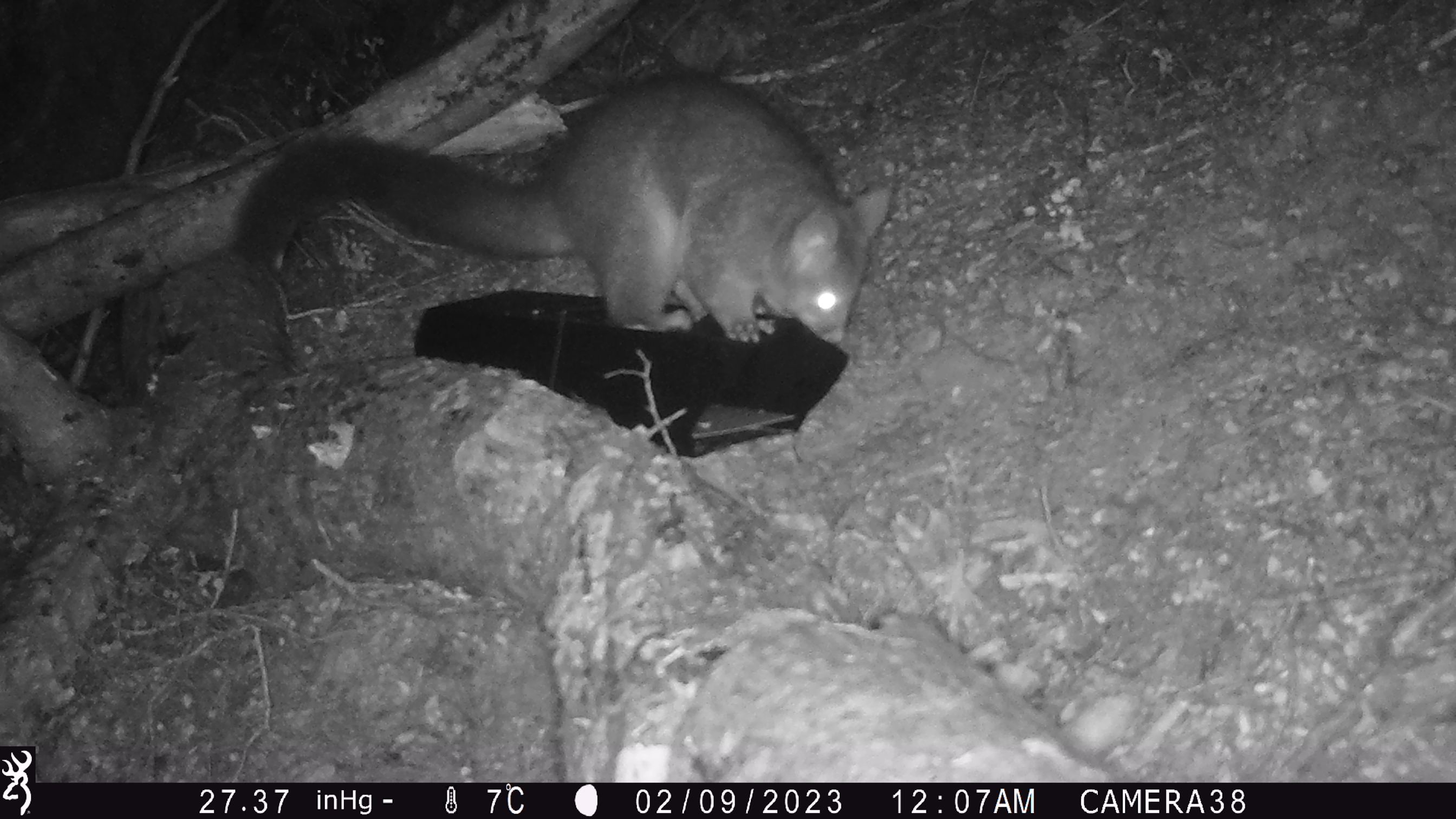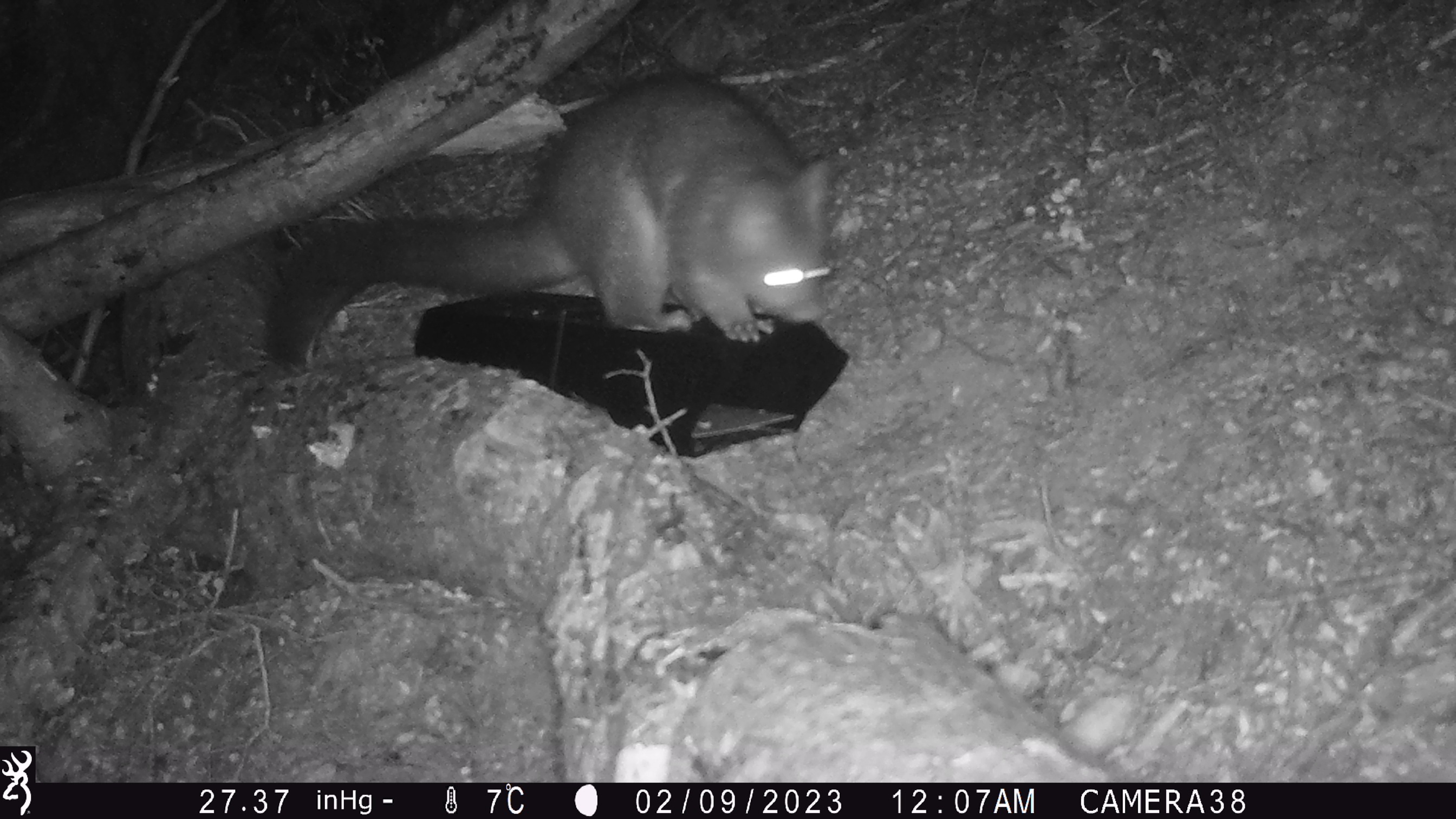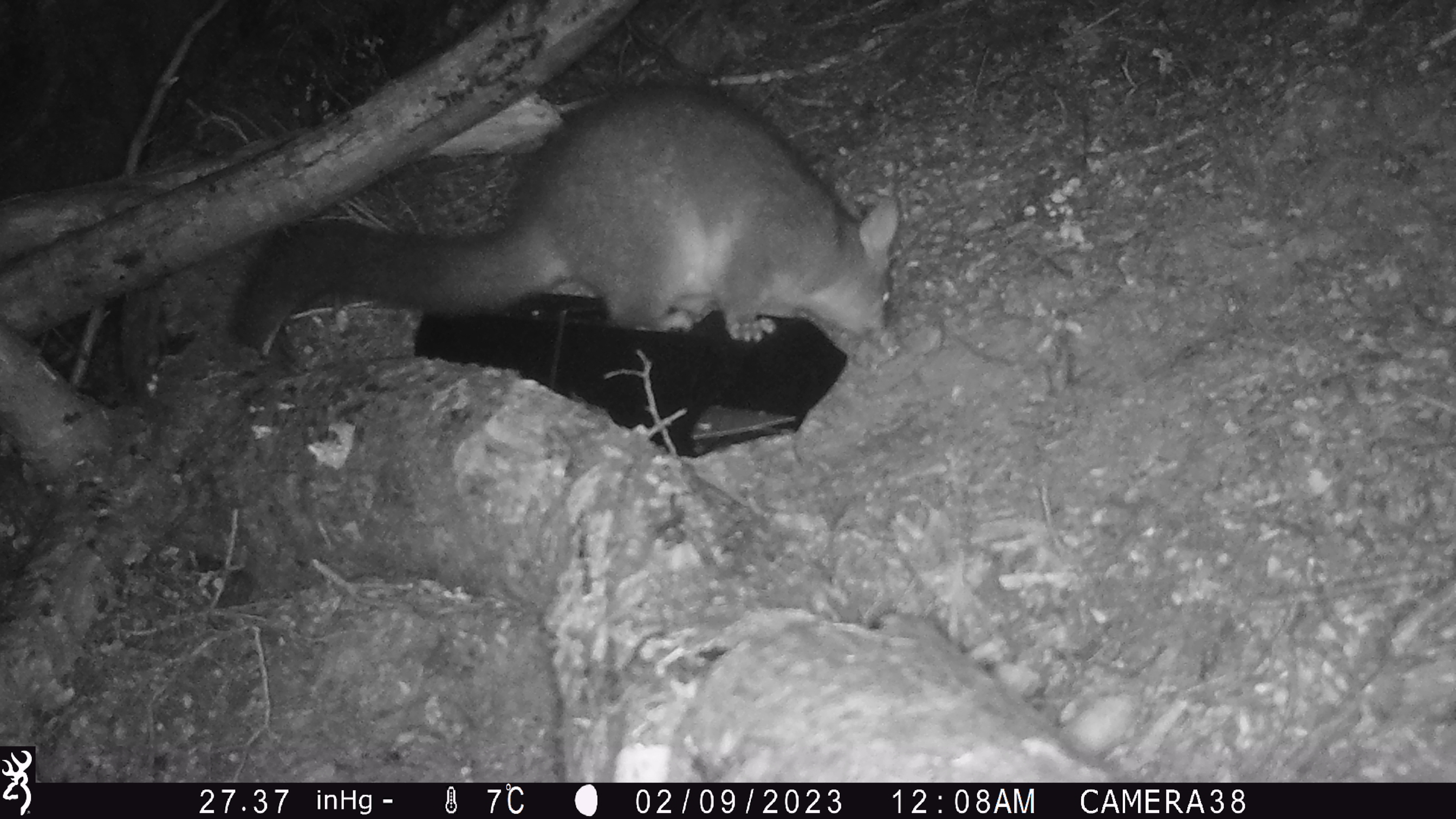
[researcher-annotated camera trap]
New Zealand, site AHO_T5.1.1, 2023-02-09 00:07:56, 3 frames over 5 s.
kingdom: Animalia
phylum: Chordata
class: Mammalia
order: Carnivora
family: Mustelidae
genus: Mustela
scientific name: Mustela erminea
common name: stoat